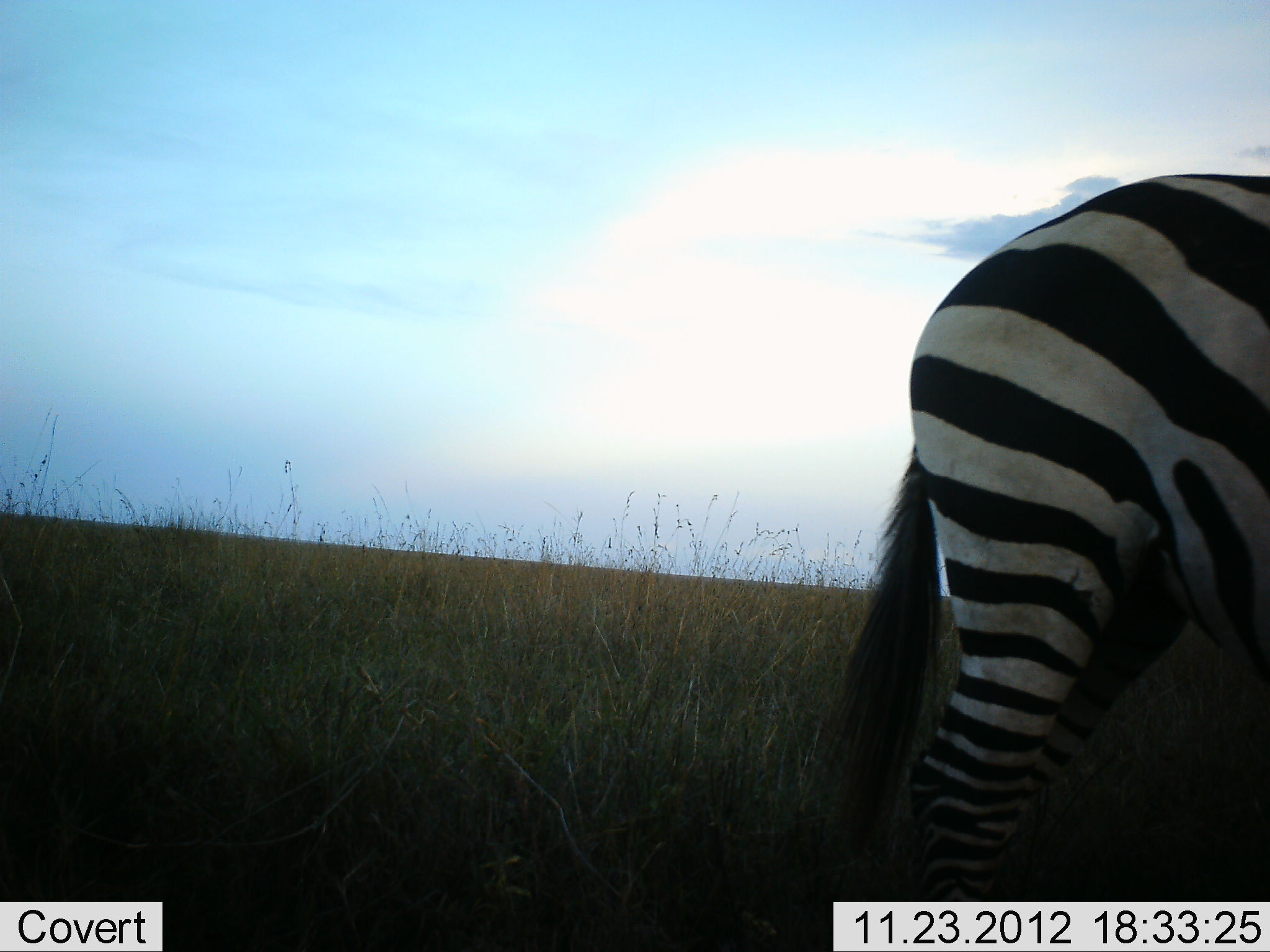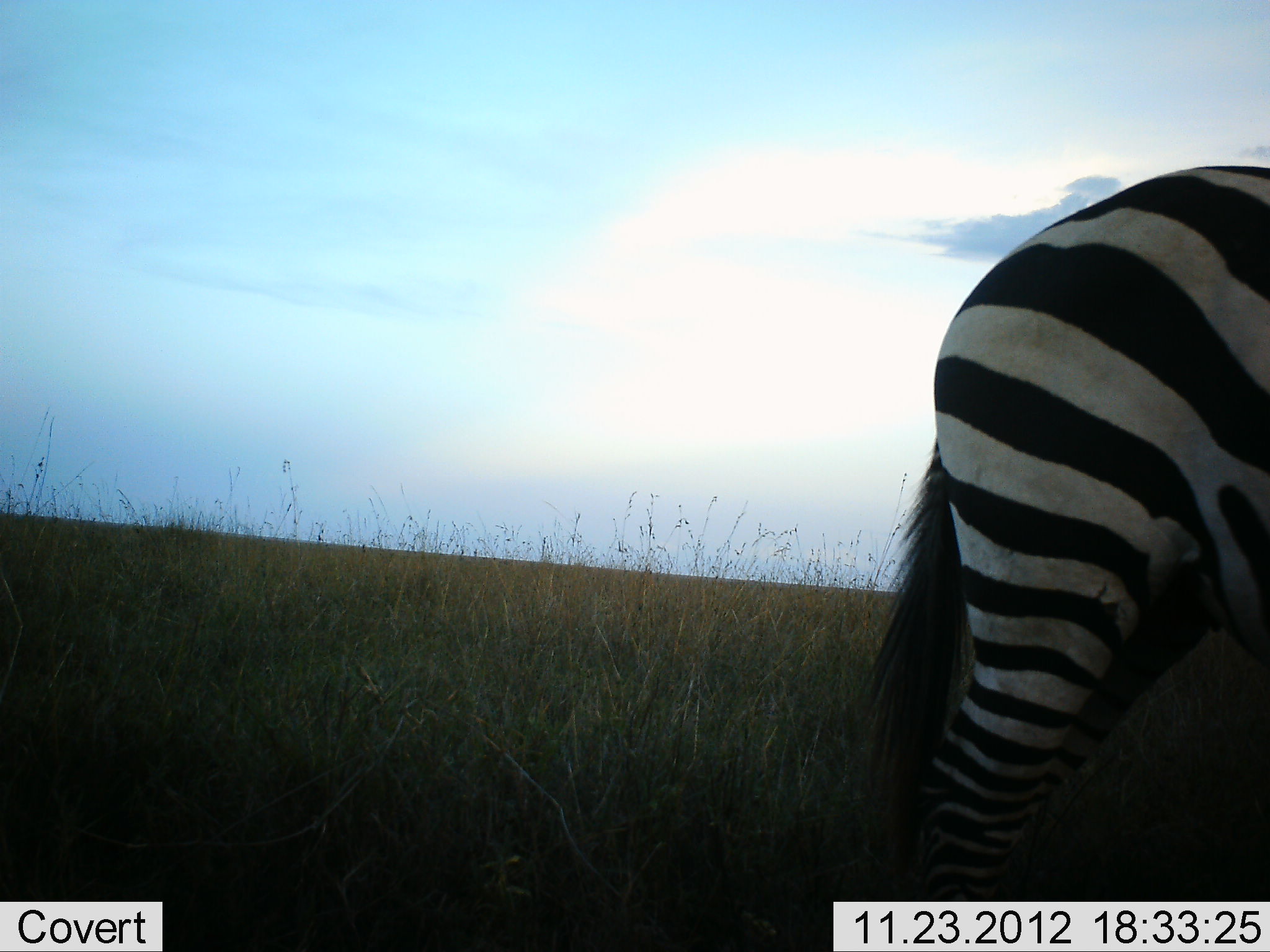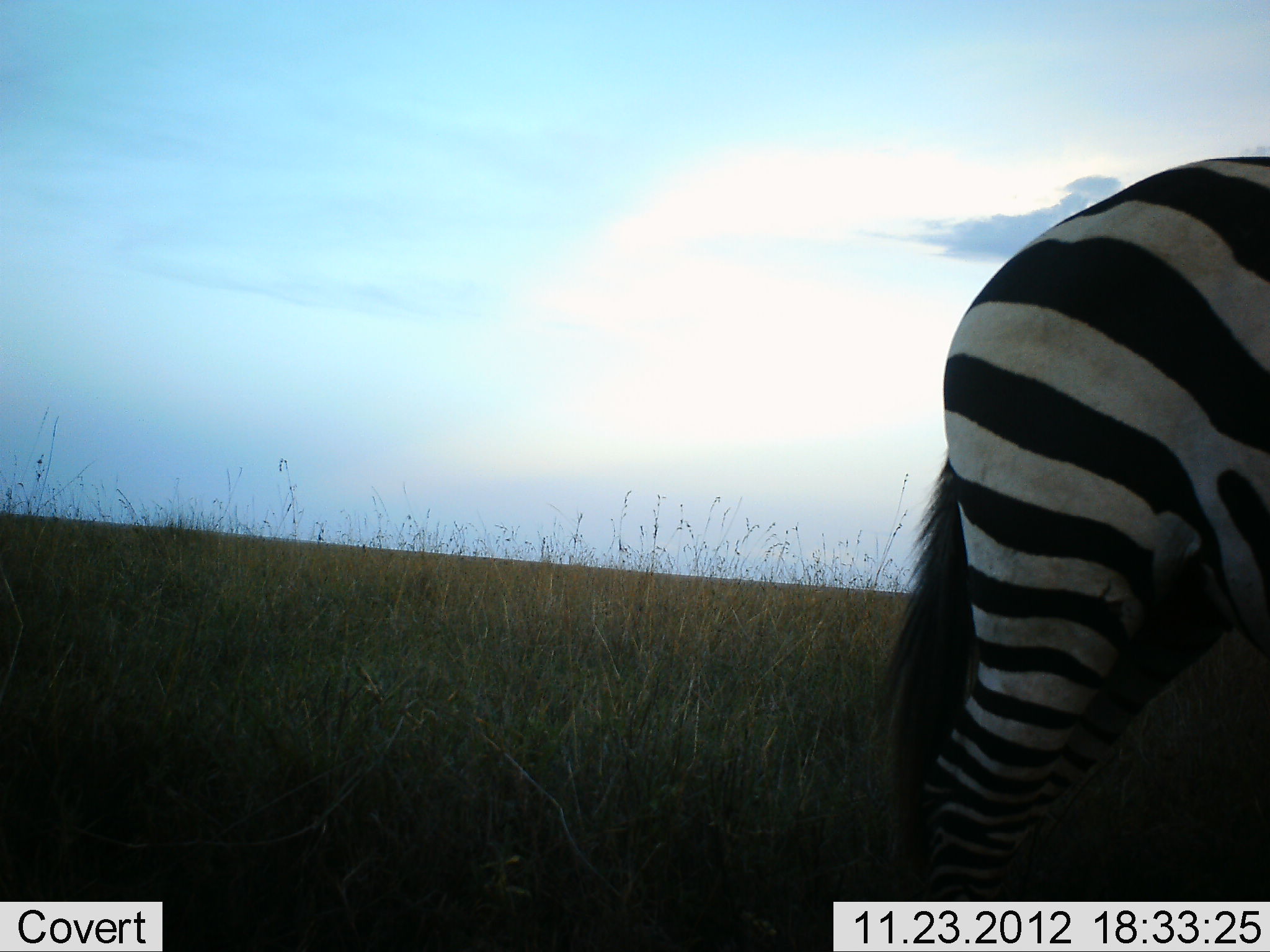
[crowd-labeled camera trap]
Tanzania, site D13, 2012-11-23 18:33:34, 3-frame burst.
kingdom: Animalia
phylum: Chordata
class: Mammalia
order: Perissodactyla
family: Equidae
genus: Equus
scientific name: Equus quagga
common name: plains zebra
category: zebra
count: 1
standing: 100%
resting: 0%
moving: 0%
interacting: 0%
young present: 0%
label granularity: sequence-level